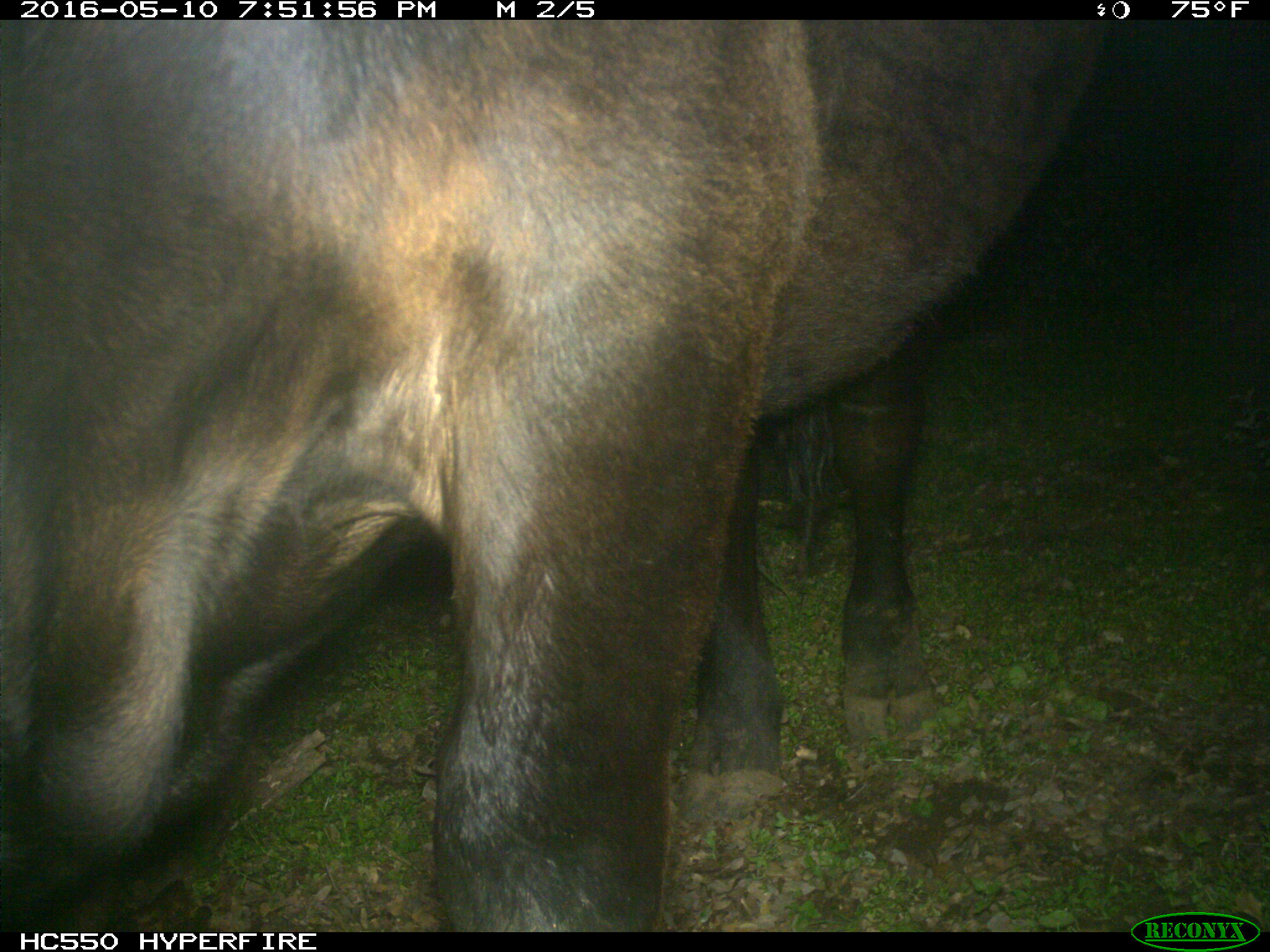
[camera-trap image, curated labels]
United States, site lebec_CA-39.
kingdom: Animalia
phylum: Chordata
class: Mammalia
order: Artiodactyla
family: Bovidae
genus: Bos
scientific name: Bos taurus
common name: domestic cow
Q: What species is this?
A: Bos taurus (domestic cow).